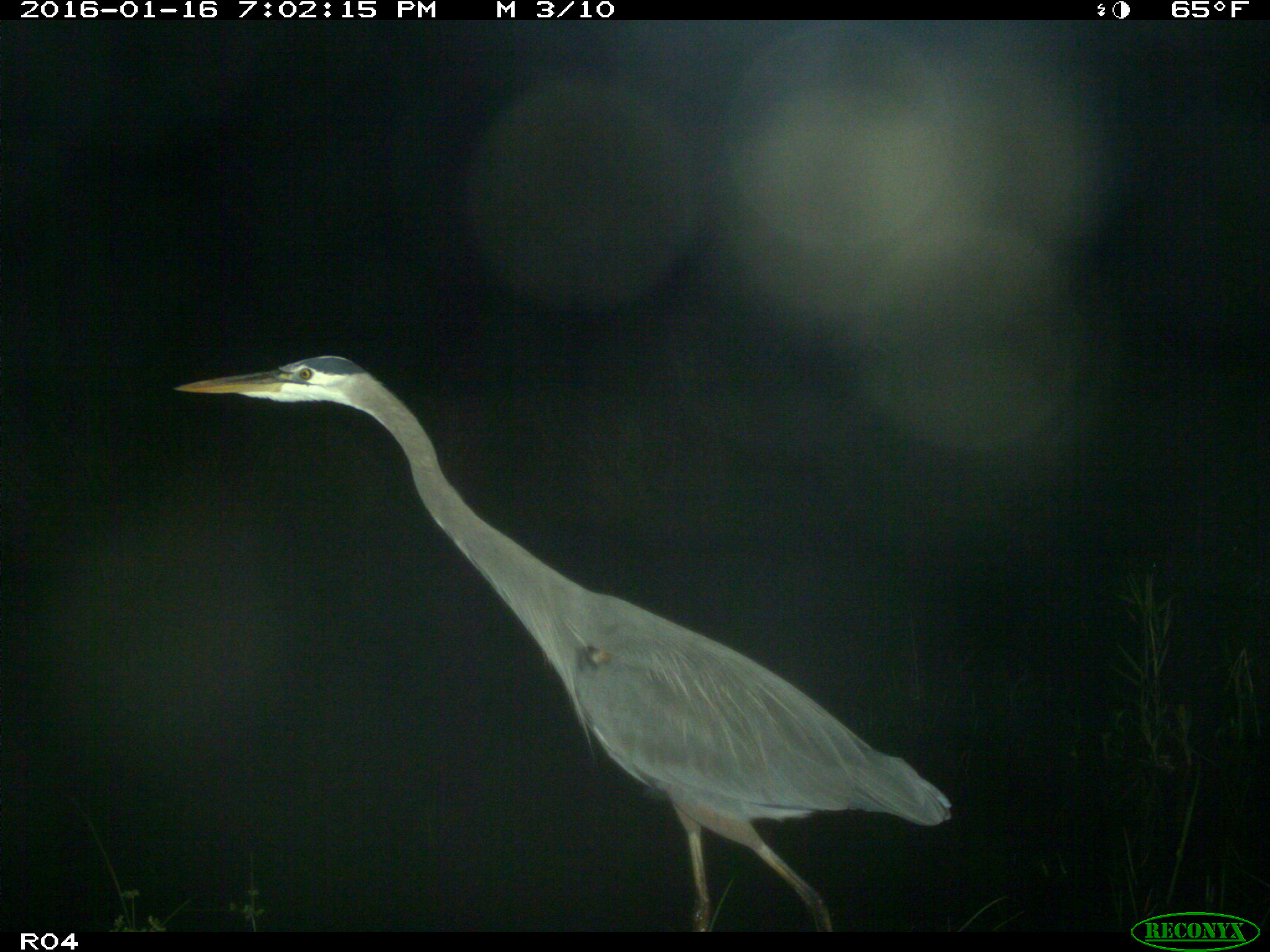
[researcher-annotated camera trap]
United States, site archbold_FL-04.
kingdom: Animalia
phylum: Chordata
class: Aves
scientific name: Aves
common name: birds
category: unidentified bird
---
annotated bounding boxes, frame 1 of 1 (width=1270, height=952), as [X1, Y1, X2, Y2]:
animal: [171, 354, 955, 932]